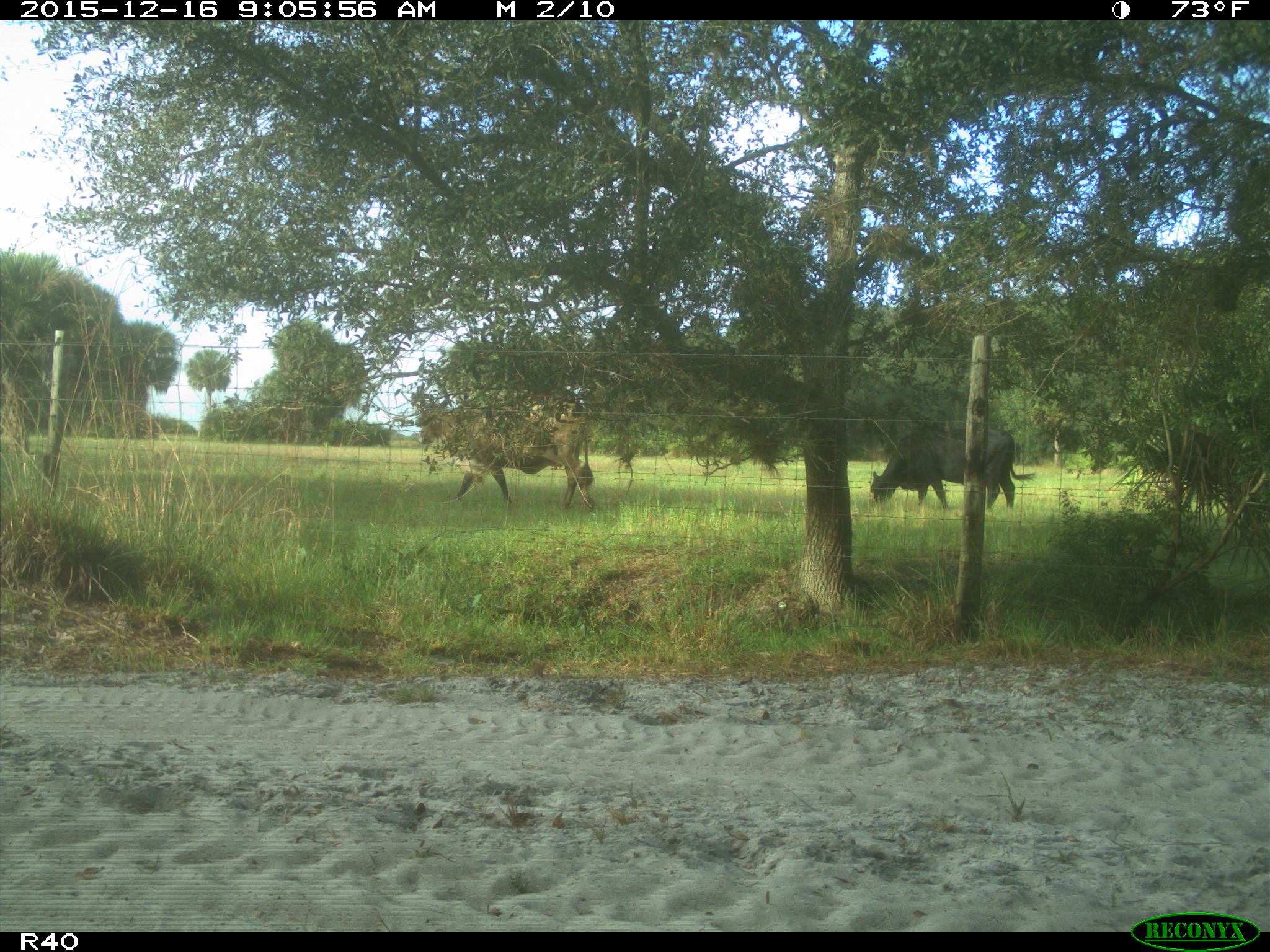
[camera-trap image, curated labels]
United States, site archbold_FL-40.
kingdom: Animalia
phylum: Chordata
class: Mammalia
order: Artiodactyla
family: Bovidae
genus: Bos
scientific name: Bos taurus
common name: domestic cow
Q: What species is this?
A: Bos taurus (domestic cow).